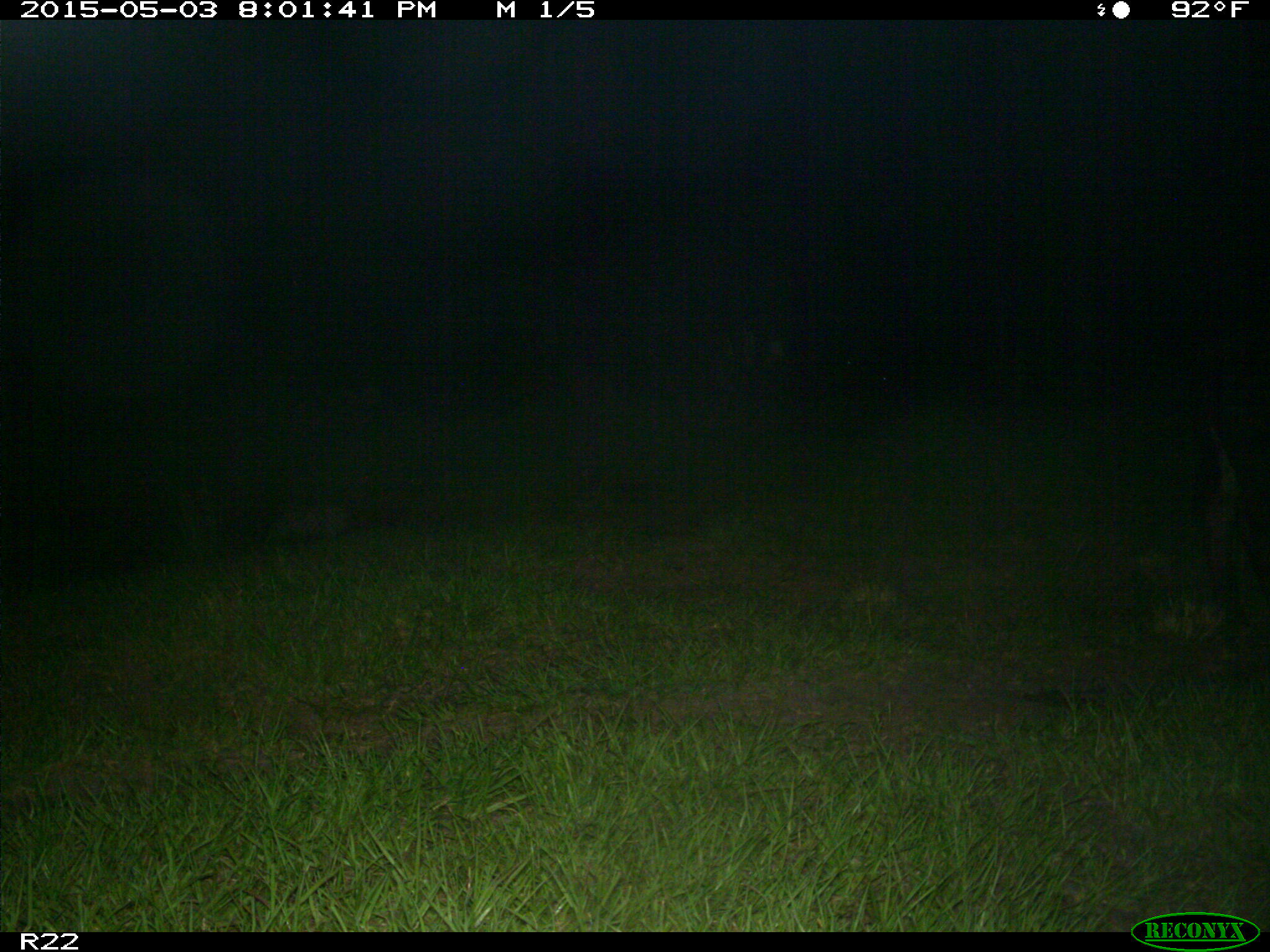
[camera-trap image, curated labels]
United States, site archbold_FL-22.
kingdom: Animalia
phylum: Chordata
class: Mammalia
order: Artiodactyla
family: Bovidae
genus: Bos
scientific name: Bos taurus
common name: domestic cow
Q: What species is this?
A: Bos taurus (domestic cow).